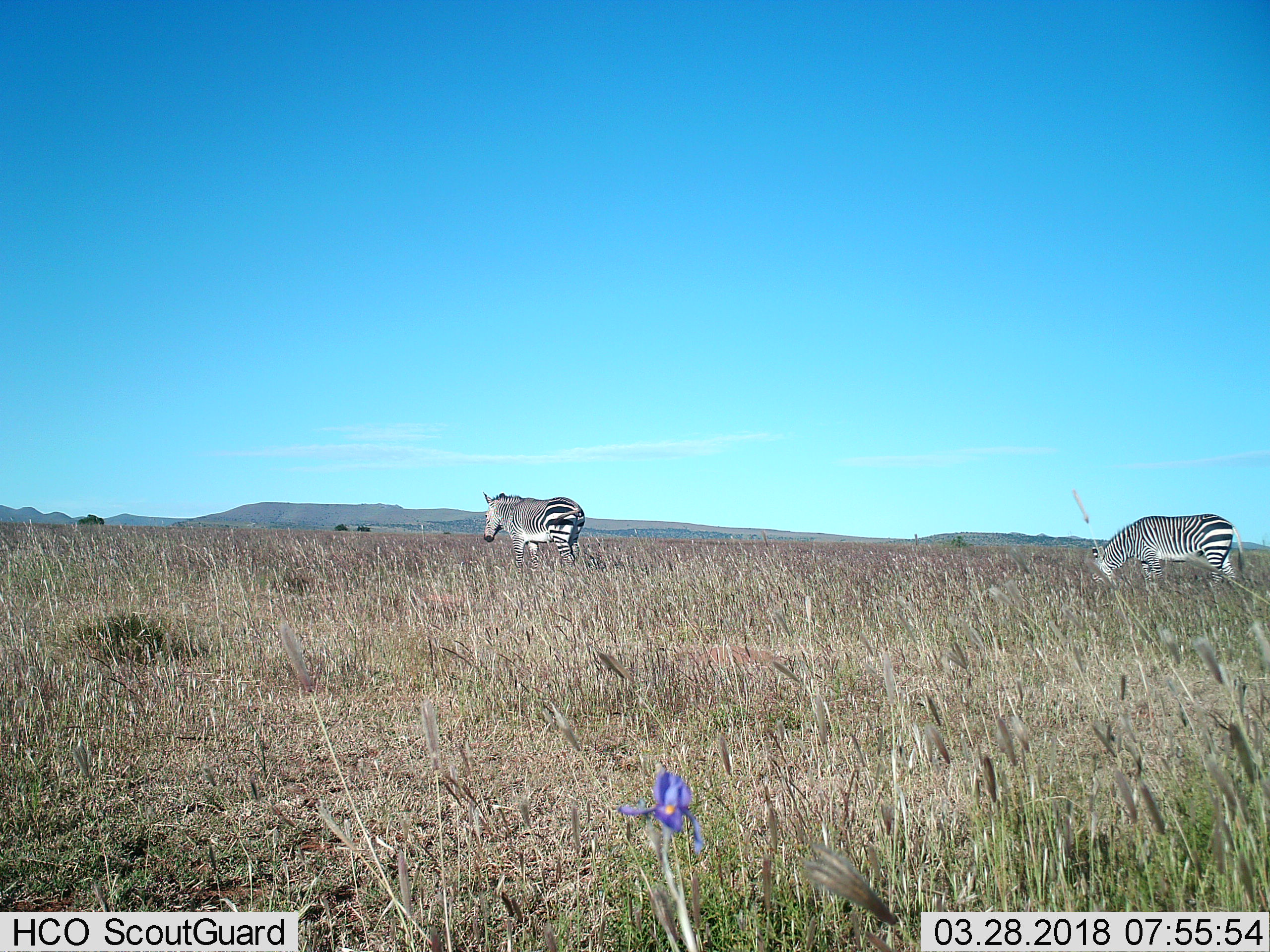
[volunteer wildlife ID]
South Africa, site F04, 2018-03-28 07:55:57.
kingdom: Animalia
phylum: Chordata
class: Mammalia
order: Perissodactyla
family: Equidae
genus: Equus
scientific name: Equus zebra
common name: mountain zebra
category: zebramountain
Zebramountain (mountain zebra) (Equus zebra), count 2. Behavior (volunteer vote fractions): standing 38%, resting 0%, moving 88%, interacting 0%. Young present (vote fraction): 0%. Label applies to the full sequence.